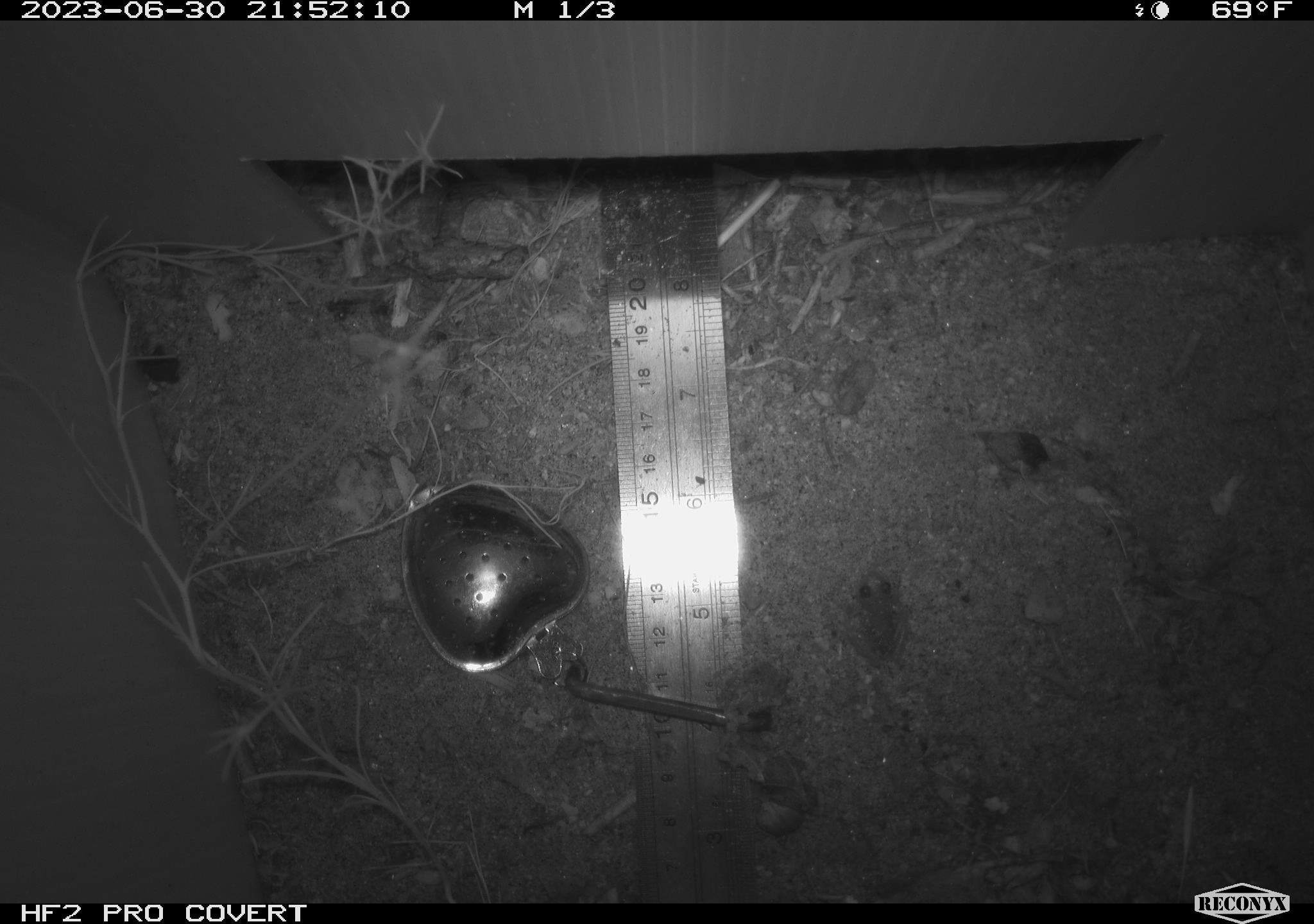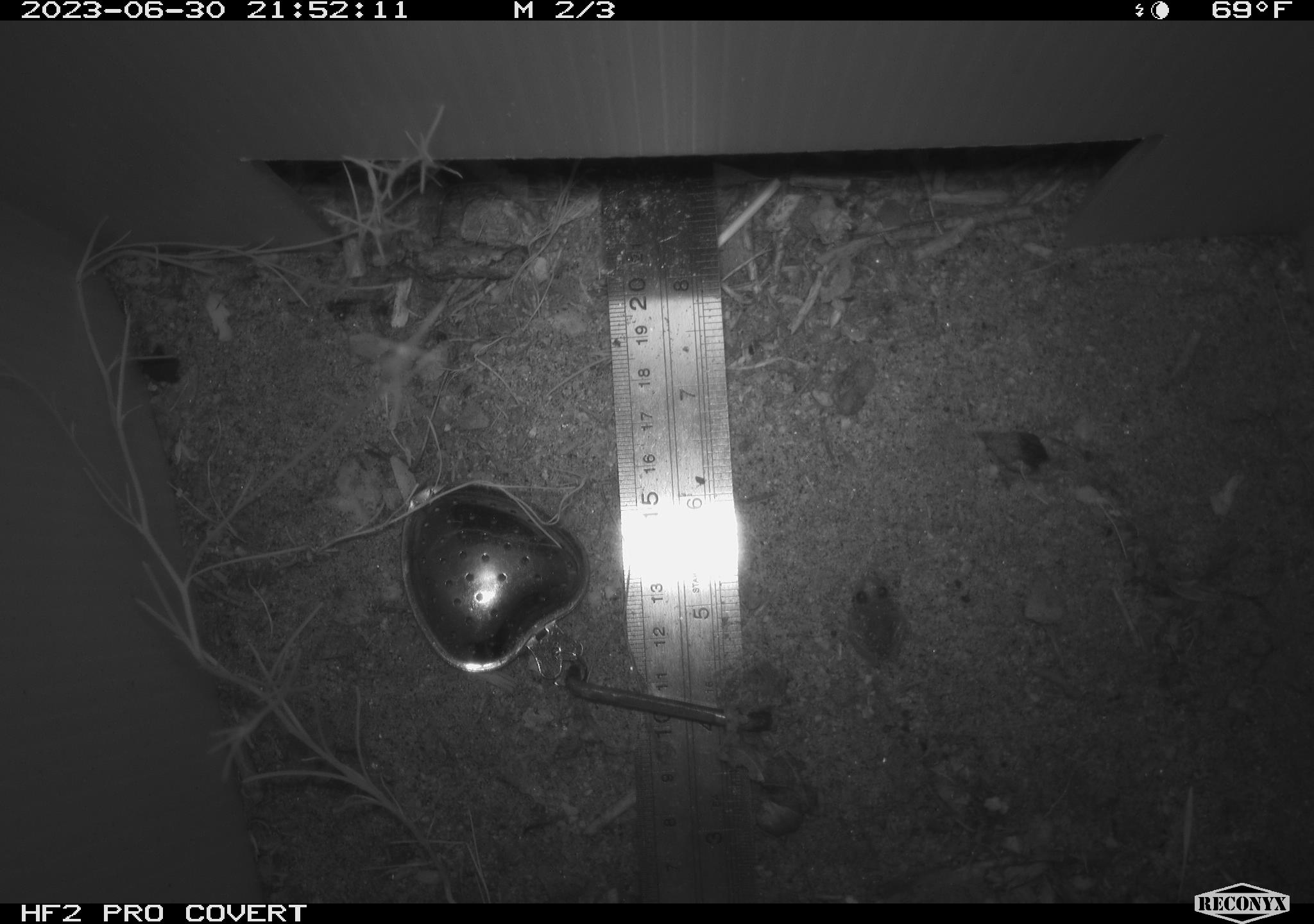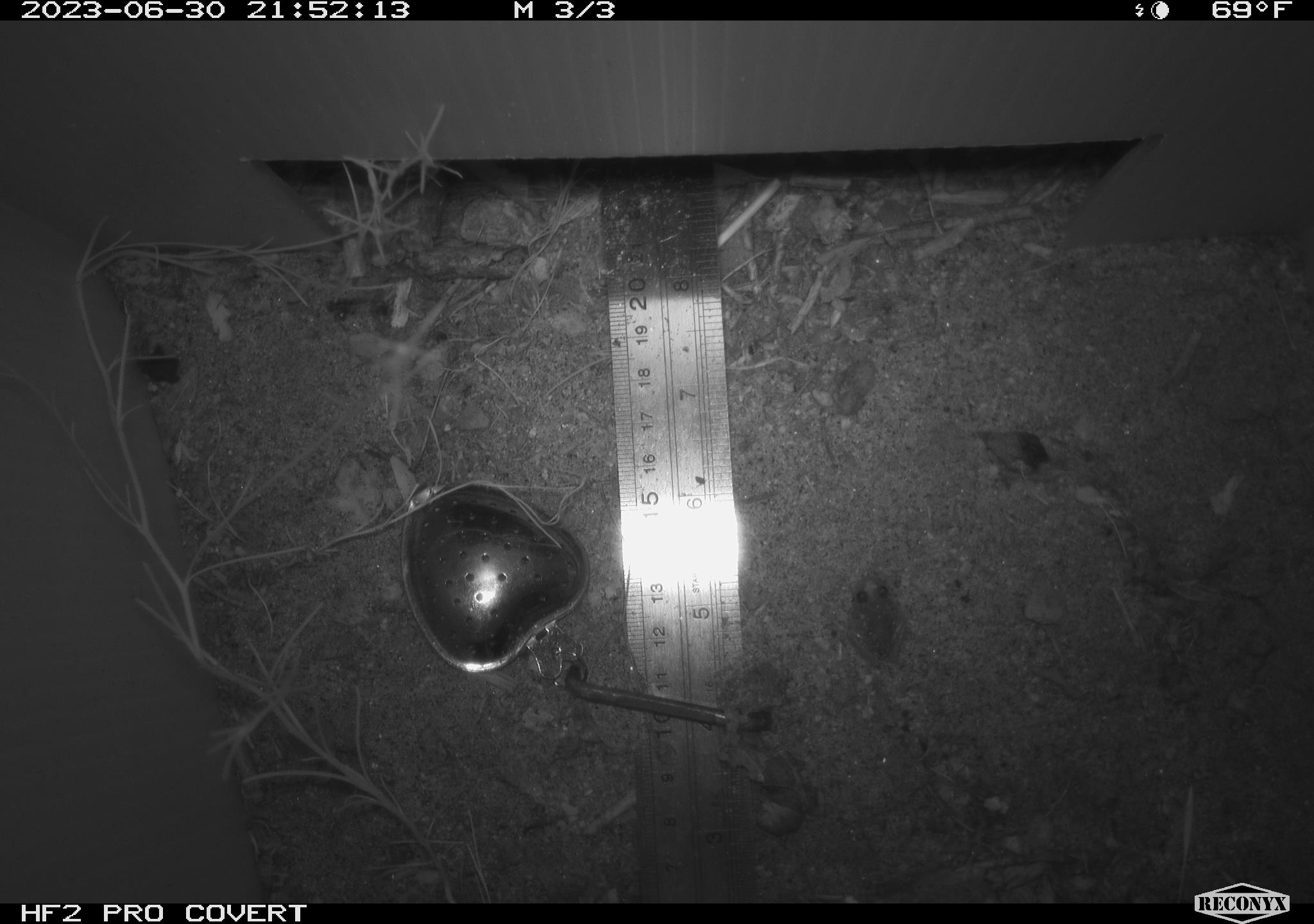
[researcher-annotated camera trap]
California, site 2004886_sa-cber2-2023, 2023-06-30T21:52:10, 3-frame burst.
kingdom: Animalia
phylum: Chordata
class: Amphibia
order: Anura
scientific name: Anura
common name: frogs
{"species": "frogs (Anura)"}